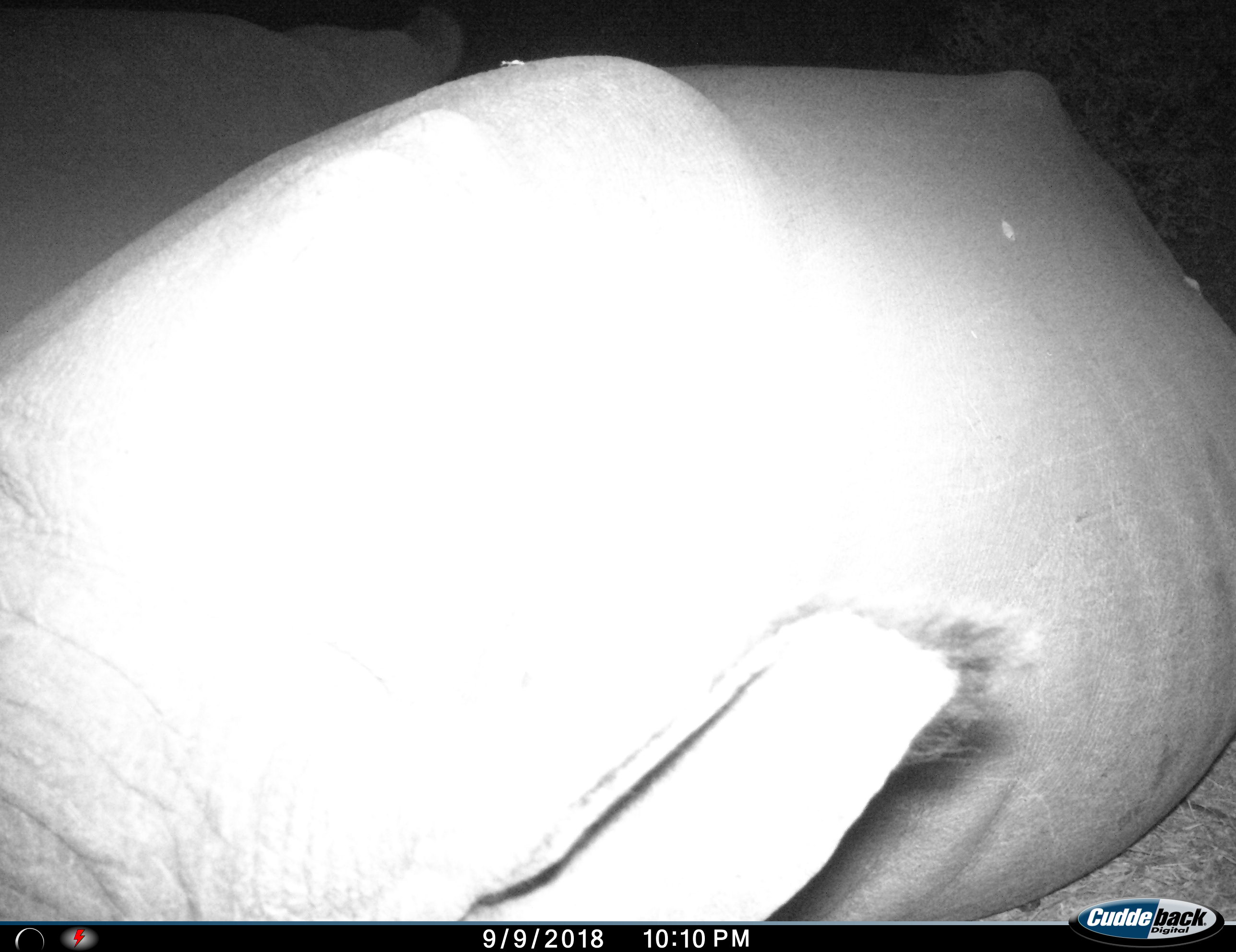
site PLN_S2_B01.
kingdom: Animalia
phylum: Chordata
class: Mammalia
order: Perissodactyla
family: Rhinocerotidae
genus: Ceratotherium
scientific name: Ceratotherium simum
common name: white rhinoceros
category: rhinoceroswhite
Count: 2.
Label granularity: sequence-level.